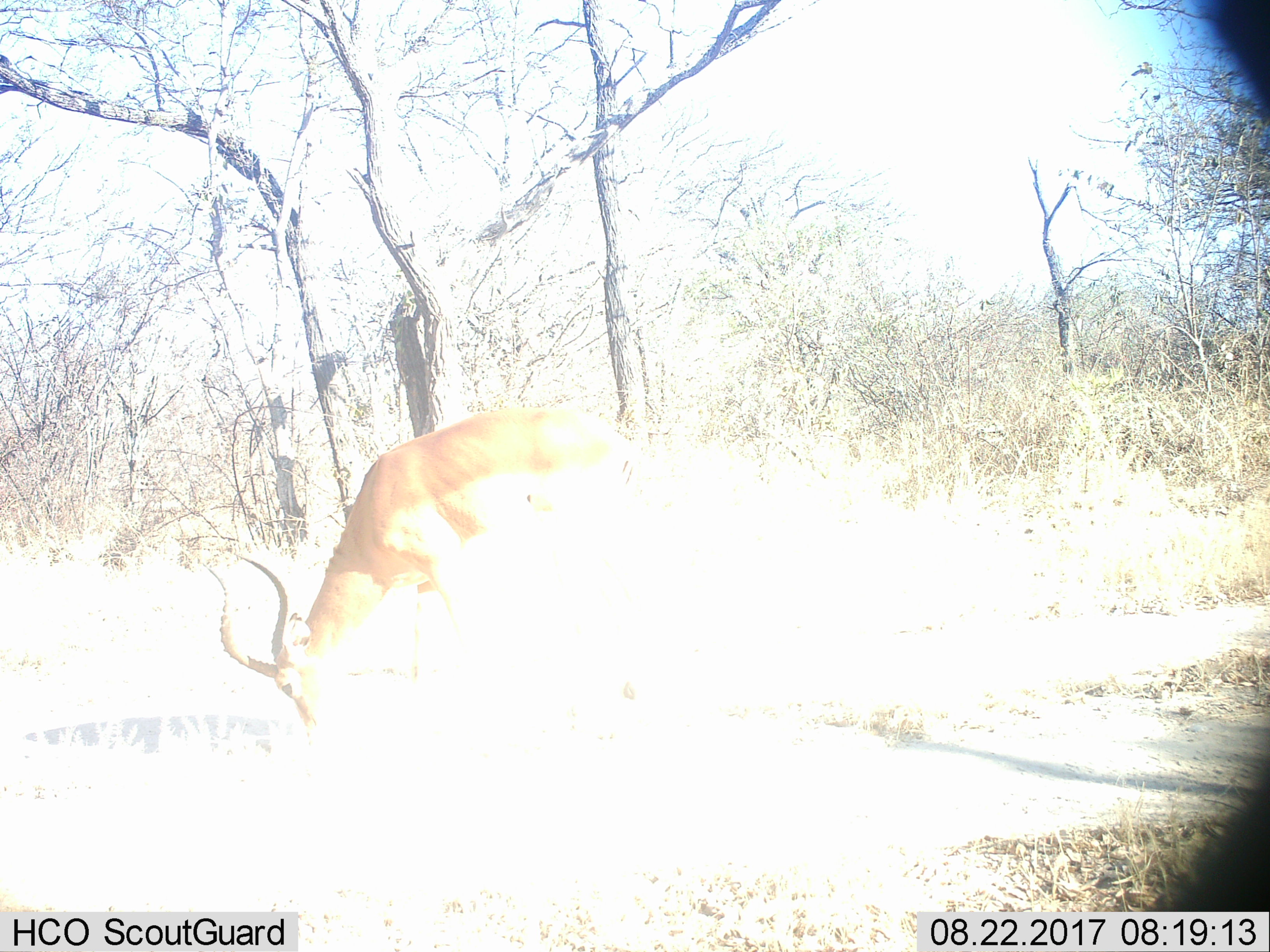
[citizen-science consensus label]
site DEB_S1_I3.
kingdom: Animalia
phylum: Chordata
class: Mammalia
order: Artiodactyla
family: Bovidae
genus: Aepyceros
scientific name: Aepyceros melampus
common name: impala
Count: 1.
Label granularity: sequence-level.